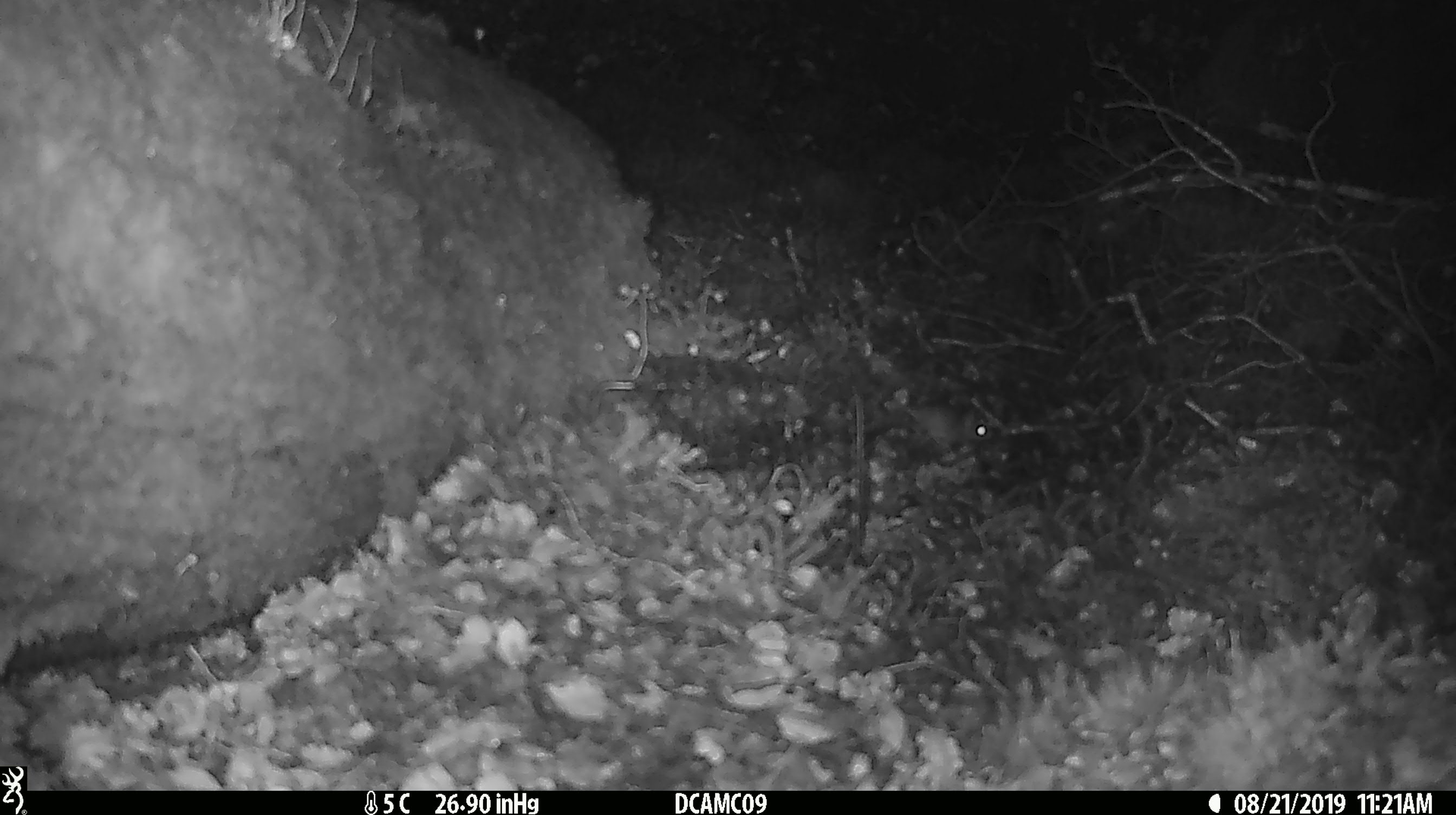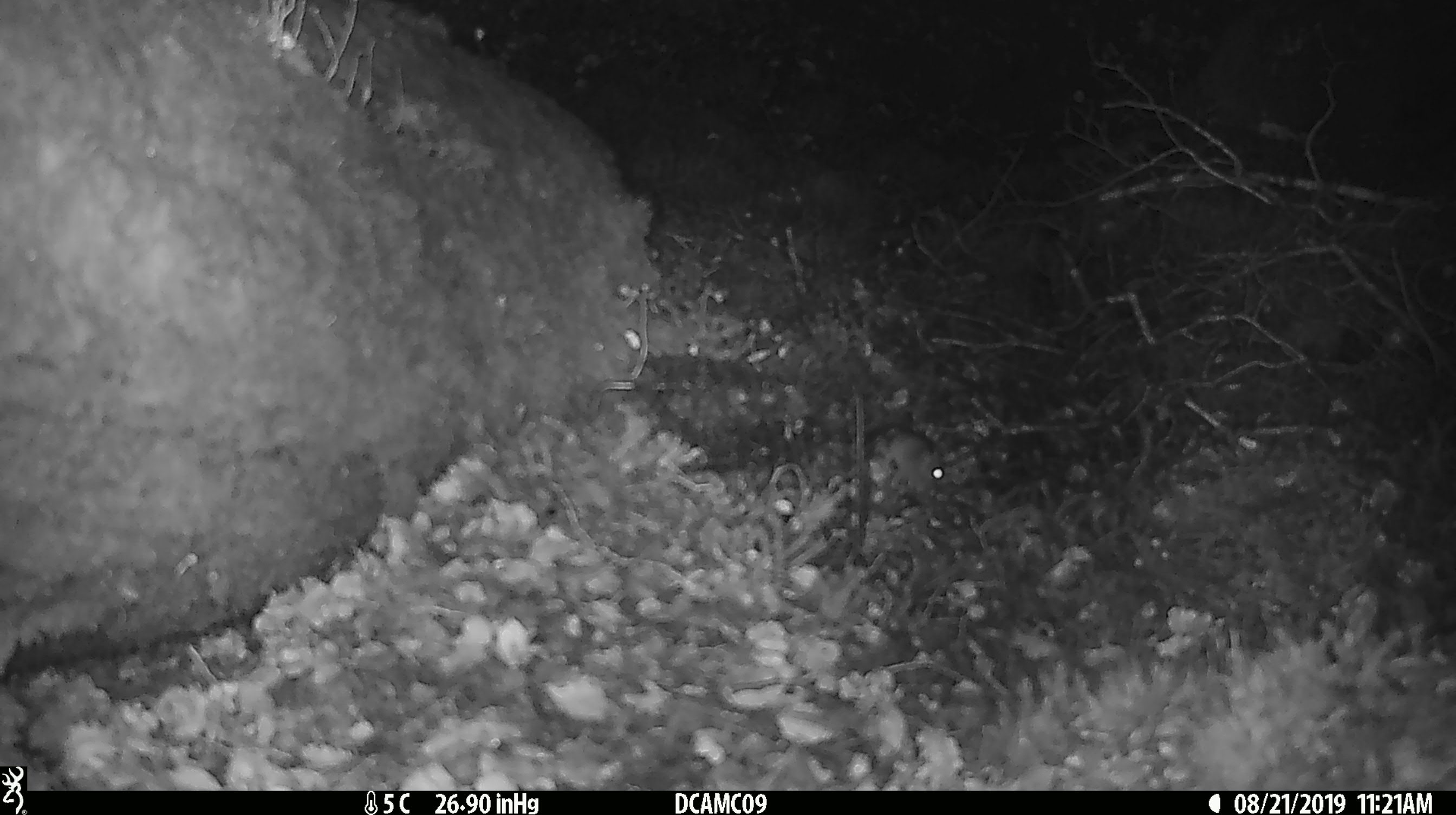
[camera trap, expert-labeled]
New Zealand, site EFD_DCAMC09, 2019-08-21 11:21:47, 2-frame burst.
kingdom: Animalia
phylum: Chordata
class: Mammalia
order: Rodentia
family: Muridae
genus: Mus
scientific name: Mus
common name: mouse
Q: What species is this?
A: Mouse (Mus).